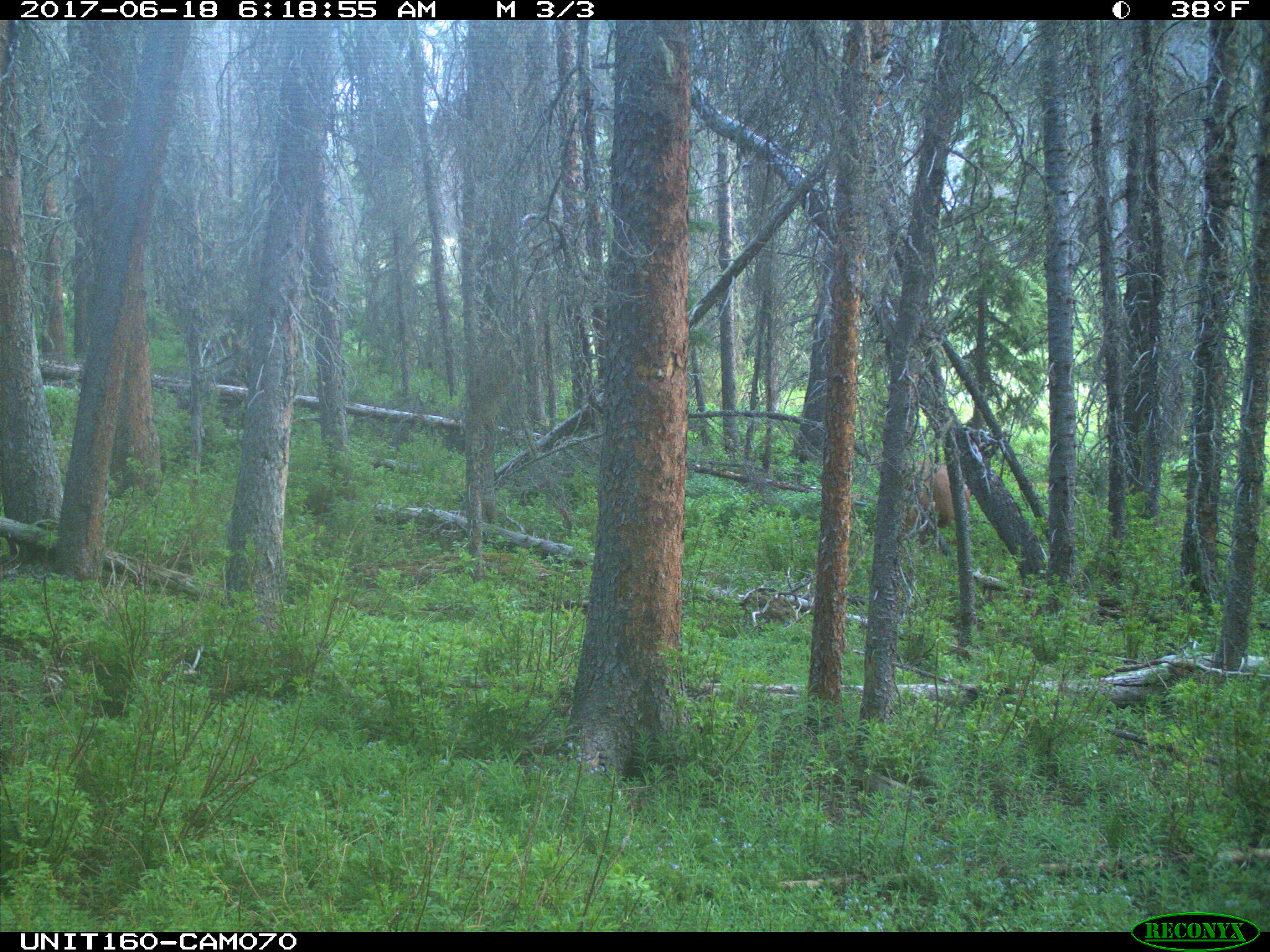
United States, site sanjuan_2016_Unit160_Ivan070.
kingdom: Animalia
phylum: Chordata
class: Mammalia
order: Artiodactyla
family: Cervidae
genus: Cervus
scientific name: Cervus elaphus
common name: red deer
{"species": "Cervus elaphus (red deer)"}